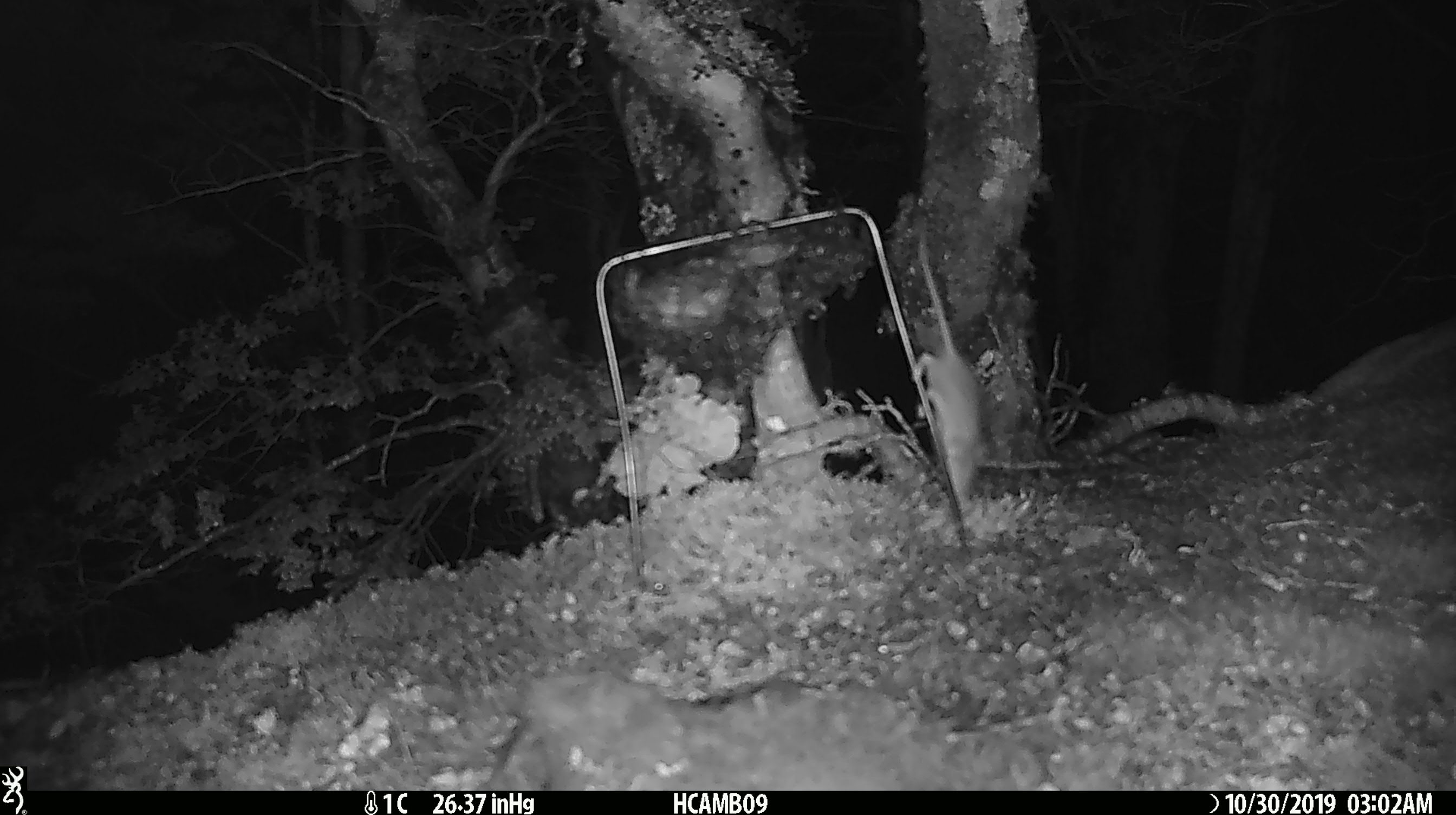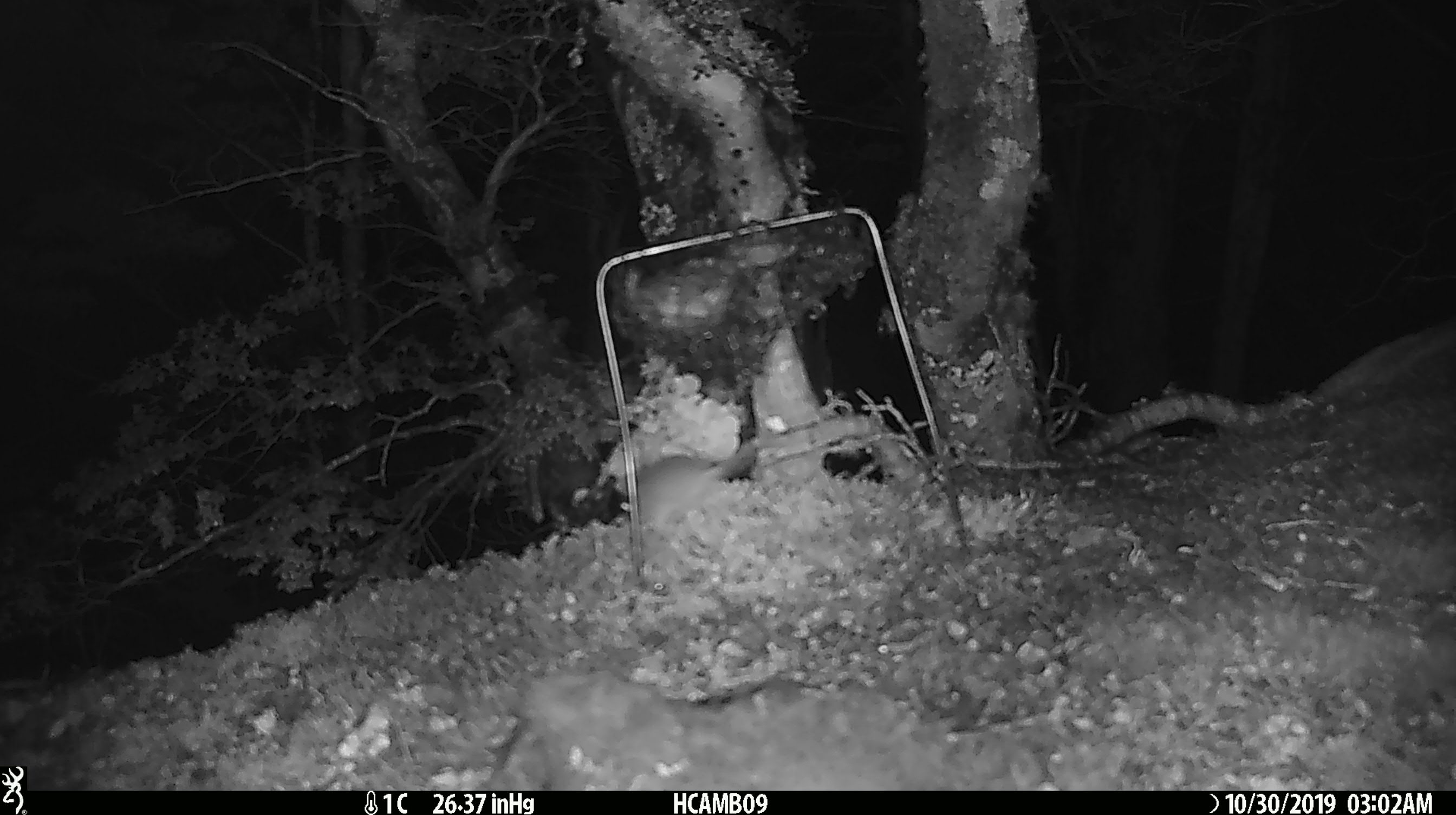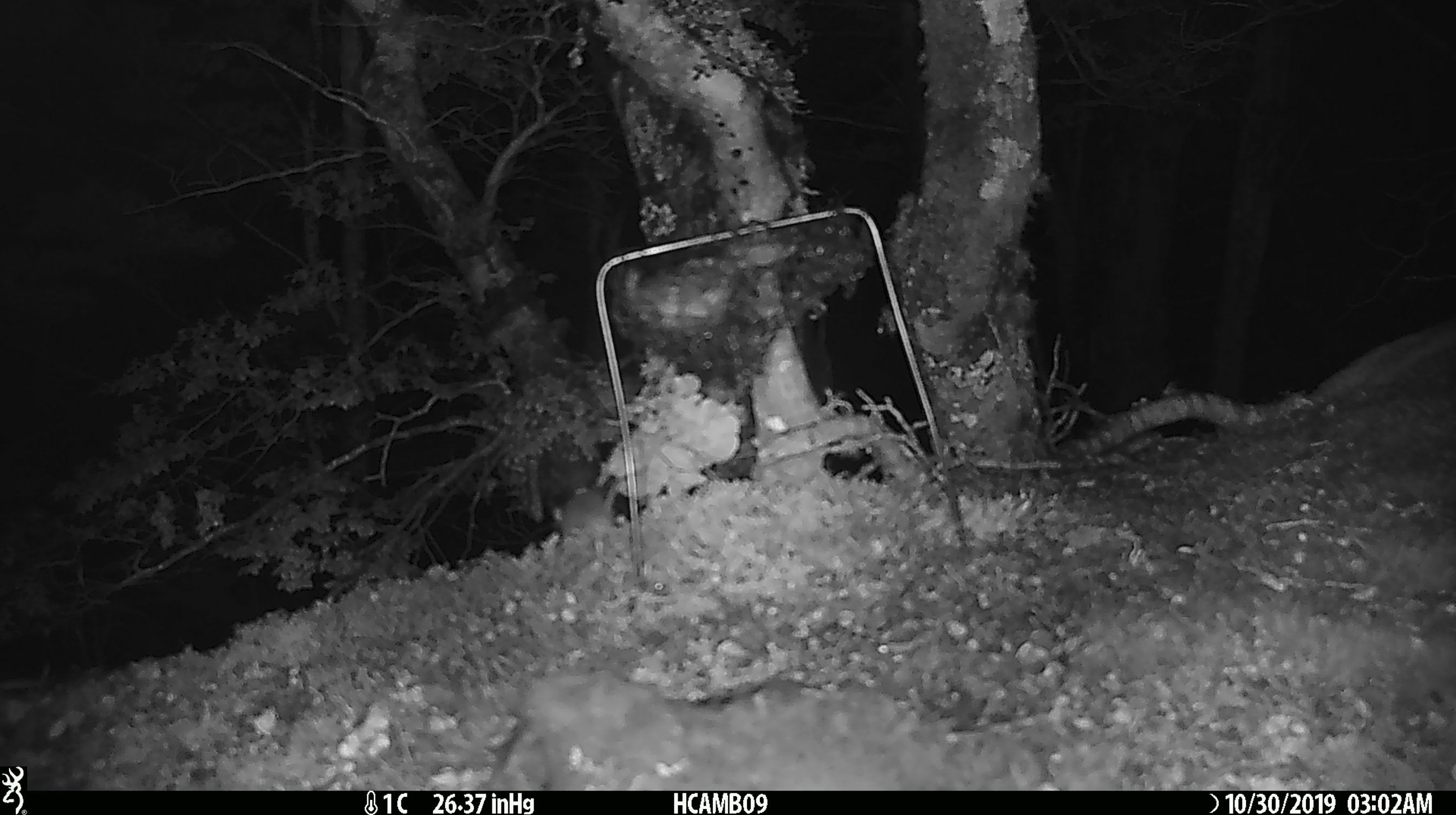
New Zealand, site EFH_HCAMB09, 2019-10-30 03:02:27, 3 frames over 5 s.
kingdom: Animalia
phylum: Chordata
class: Mammalia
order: Rodentia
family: Muridae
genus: Mus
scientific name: Mus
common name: mouse